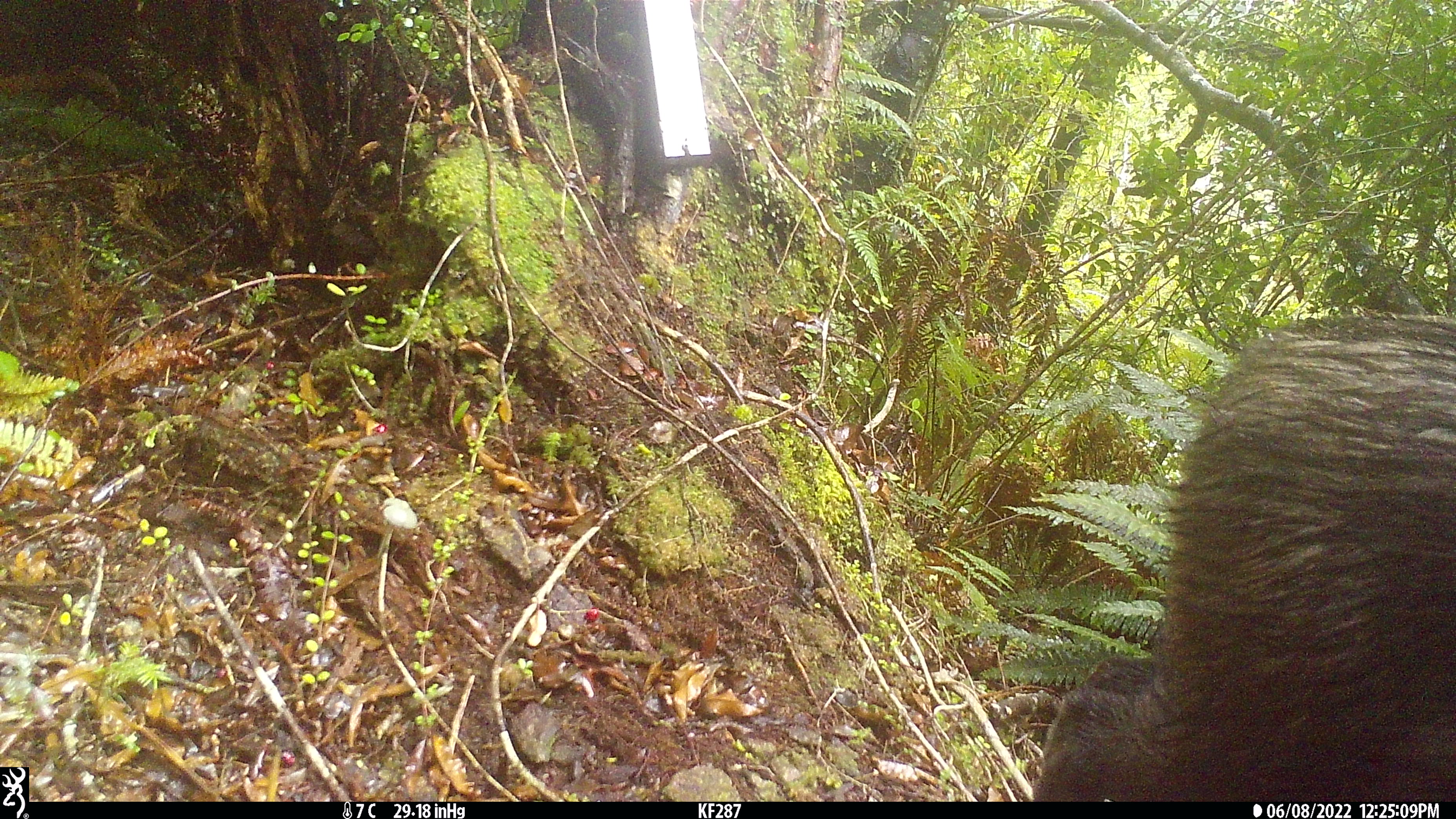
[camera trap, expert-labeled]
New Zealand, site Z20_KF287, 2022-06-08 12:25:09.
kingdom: Animalia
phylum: Chordata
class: Mammalia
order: Artiodactyla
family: Bovidae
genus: Rupicapra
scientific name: Rupicapra rupicapra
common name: alpine chamois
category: chamois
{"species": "chamois (alpine chamois) (Rupicapra rupicapra)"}